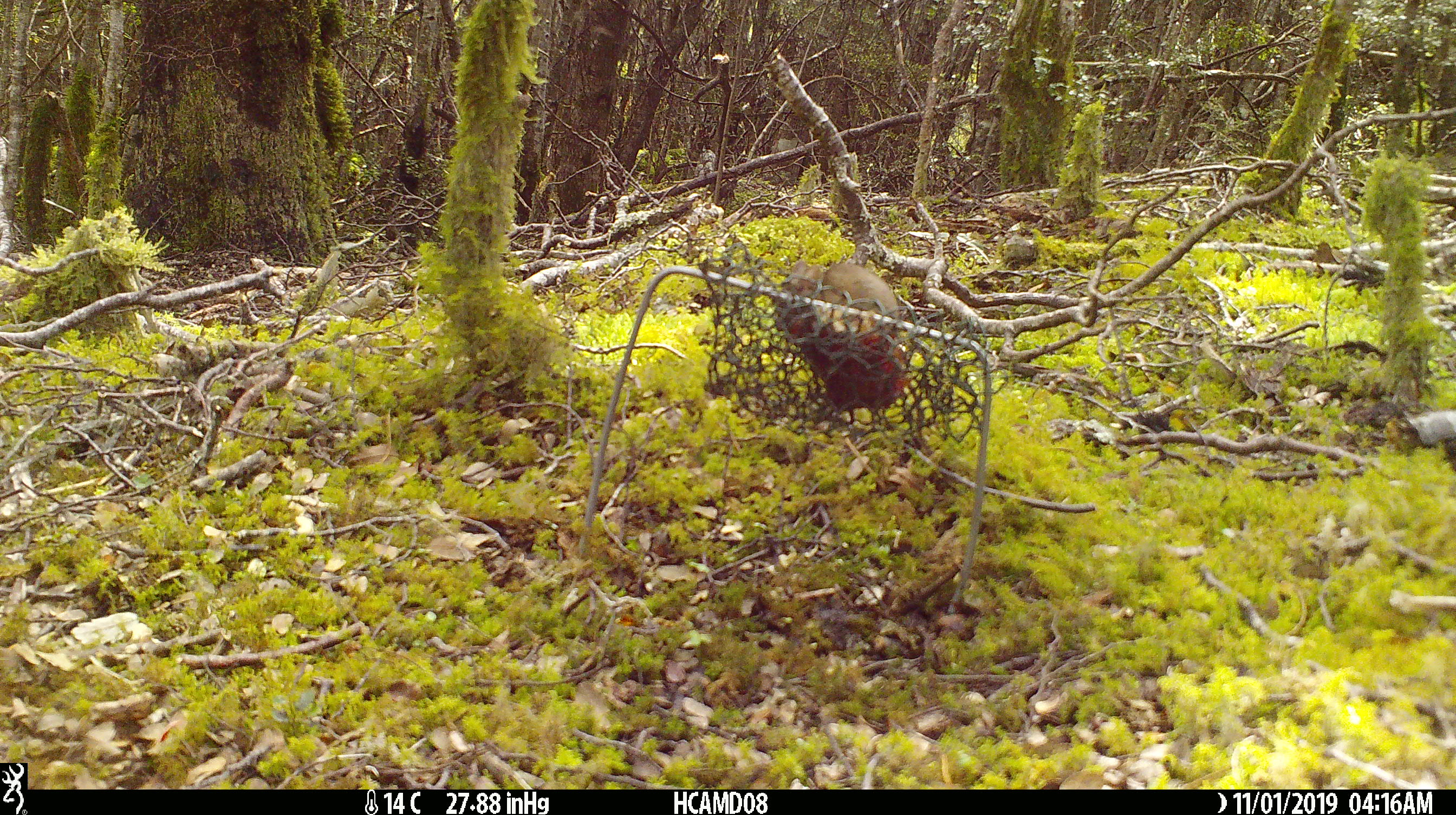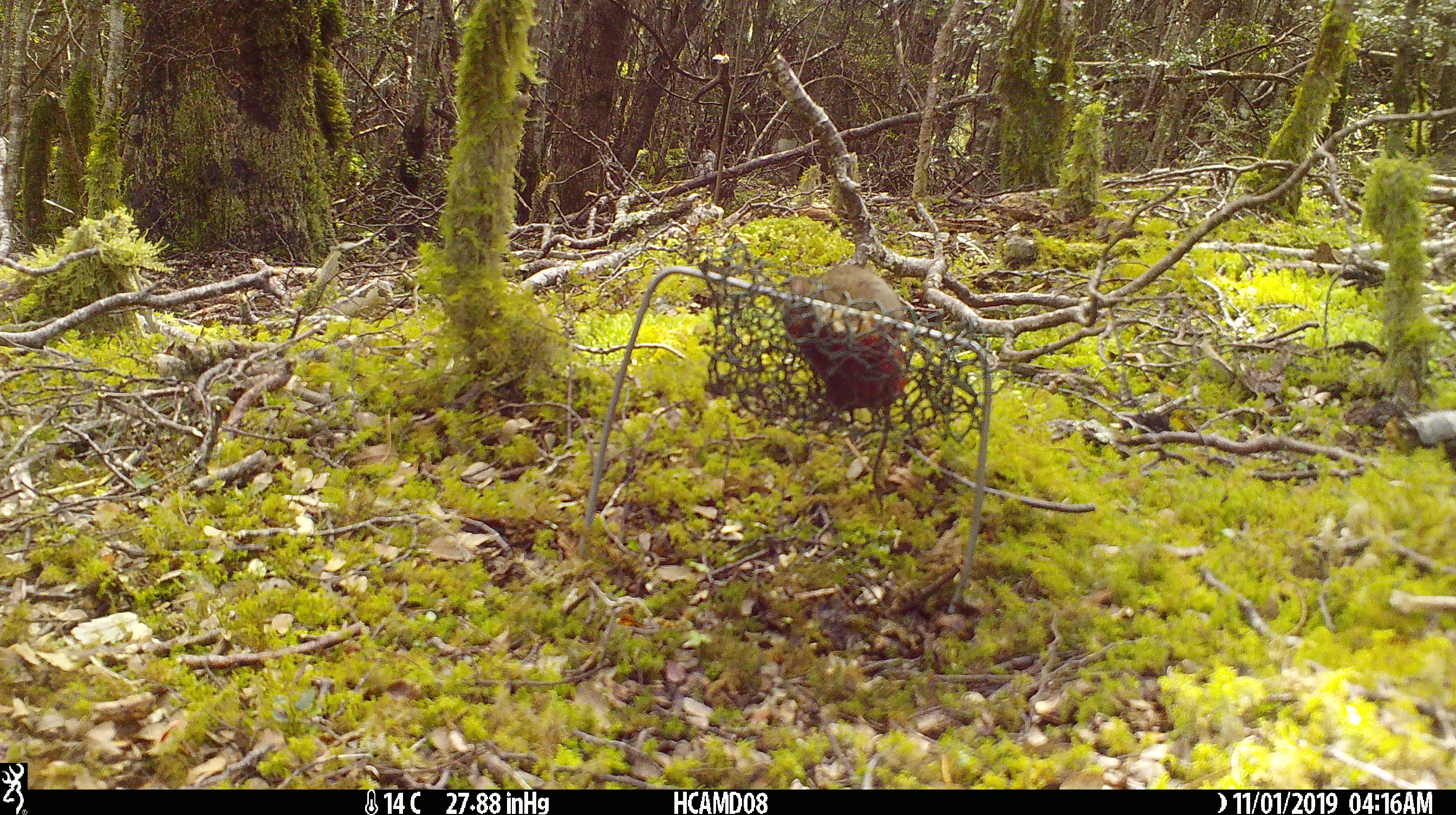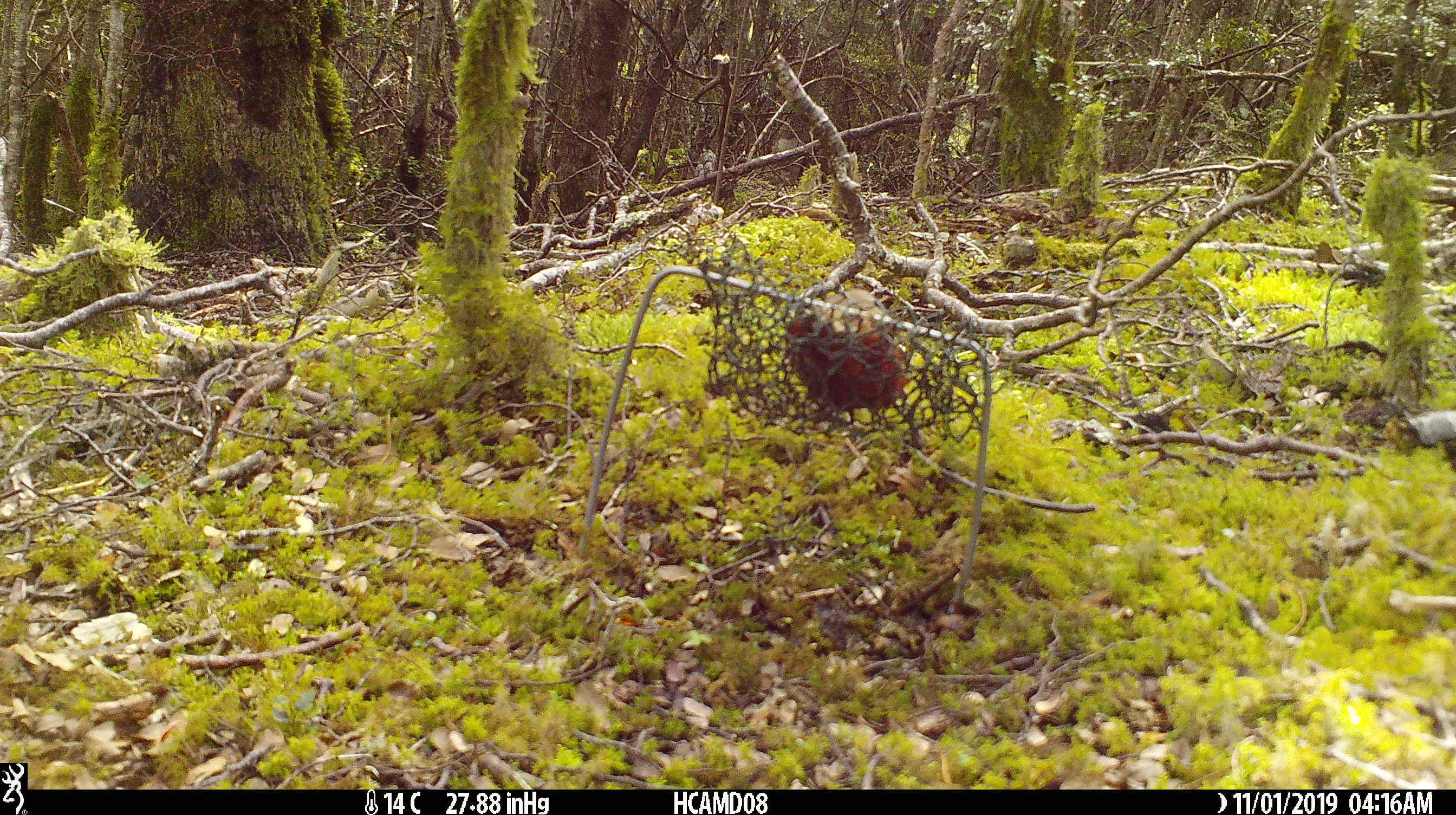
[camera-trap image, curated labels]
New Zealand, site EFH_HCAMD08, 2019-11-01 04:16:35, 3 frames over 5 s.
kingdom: Animalia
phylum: Chordata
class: Mammalia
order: Rodentia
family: Muridae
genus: Mus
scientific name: Mus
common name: mouse